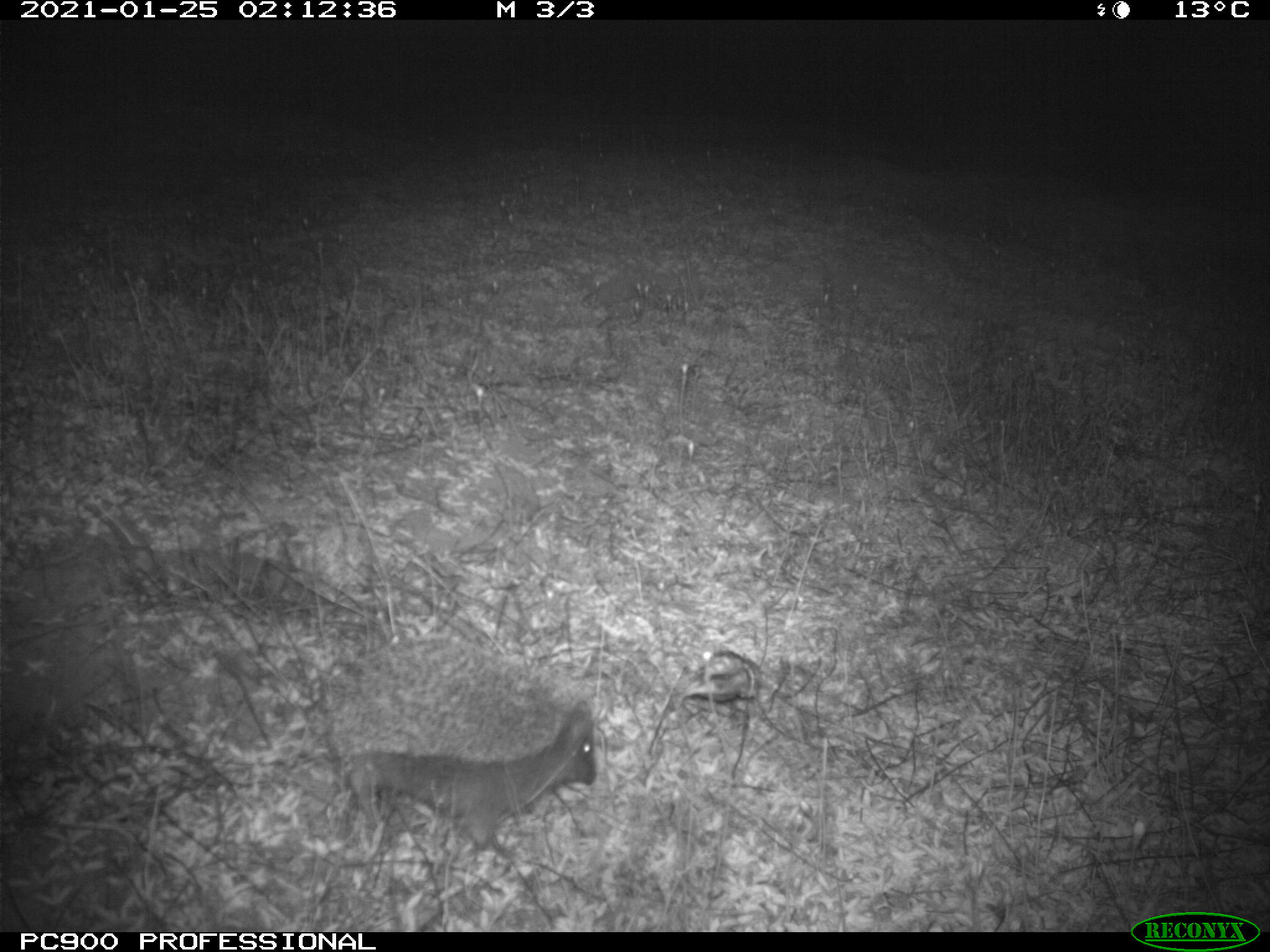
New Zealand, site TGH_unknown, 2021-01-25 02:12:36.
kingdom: Animalia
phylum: Chordata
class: Mammalia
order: Eulipotyphla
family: Erinaceidae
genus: Erinaceus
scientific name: Erinaceus europaeus europaeus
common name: european hedgehog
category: hedgehog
Hedgehog (european hedgehog) (Erinaceus europaeus europaeus).